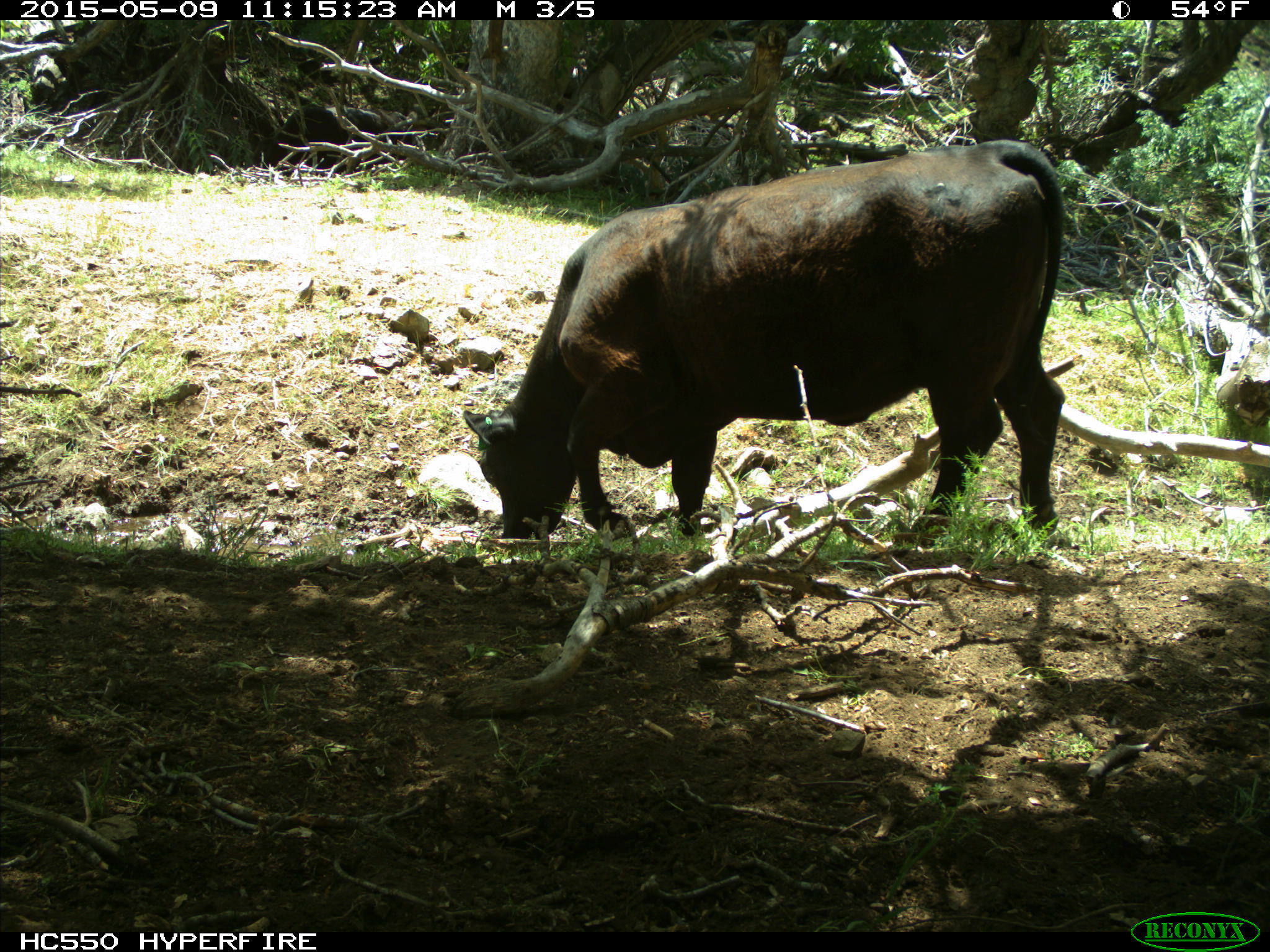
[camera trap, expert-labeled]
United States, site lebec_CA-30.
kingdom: Animalia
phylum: Chordata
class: Mammalia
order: Artiodactyla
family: Bovidae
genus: Bos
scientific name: Bos taurus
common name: domestic cow